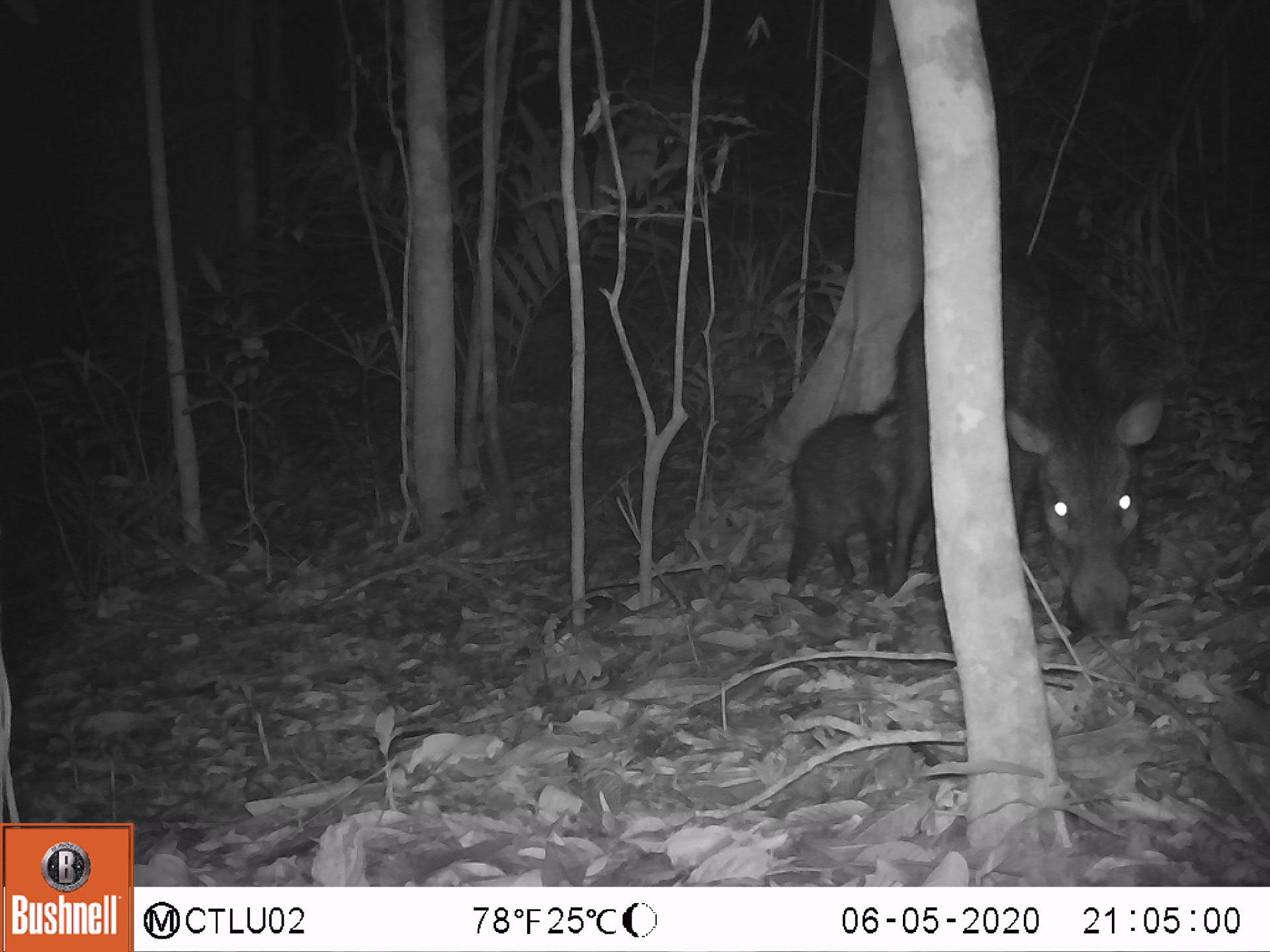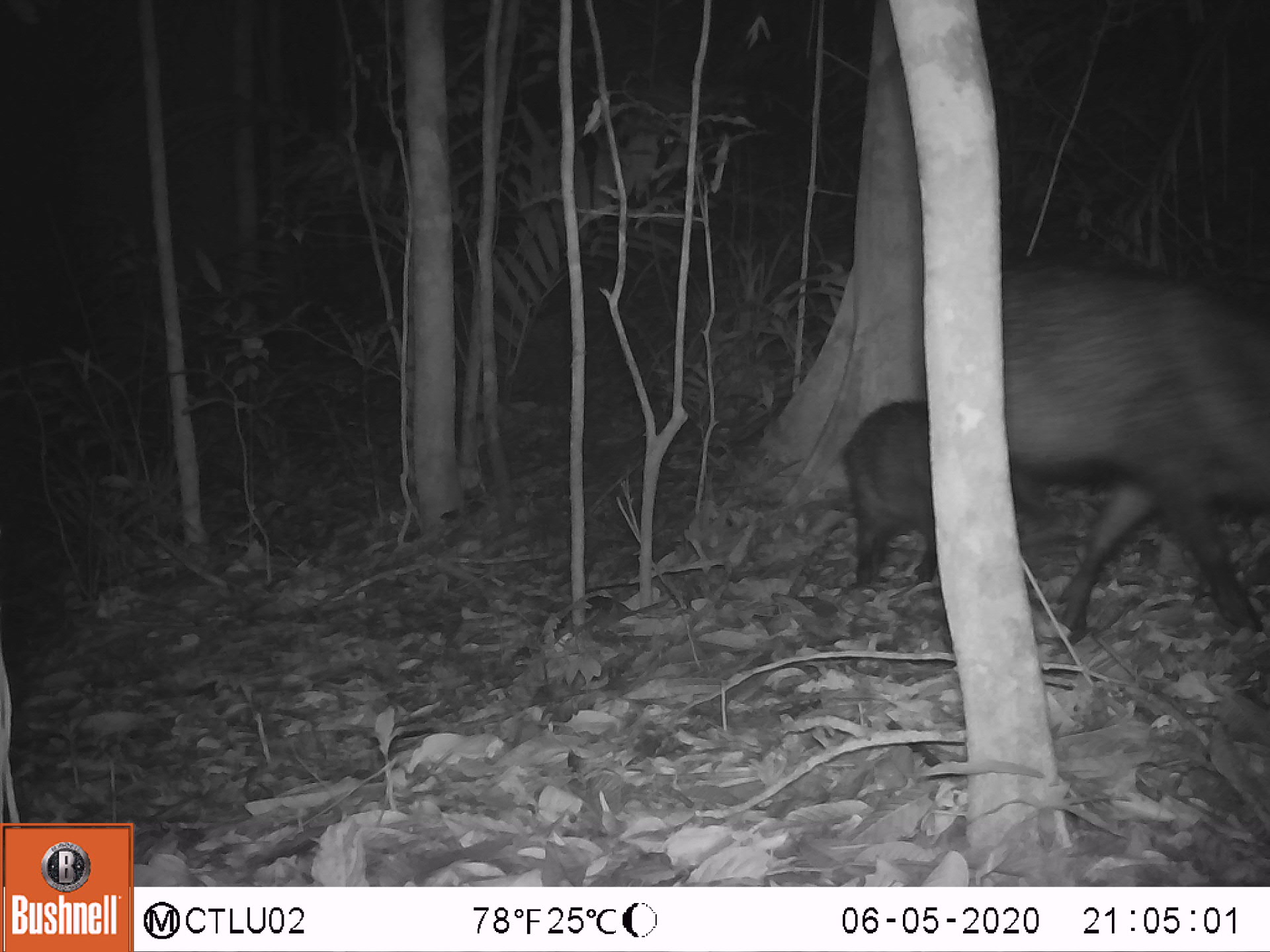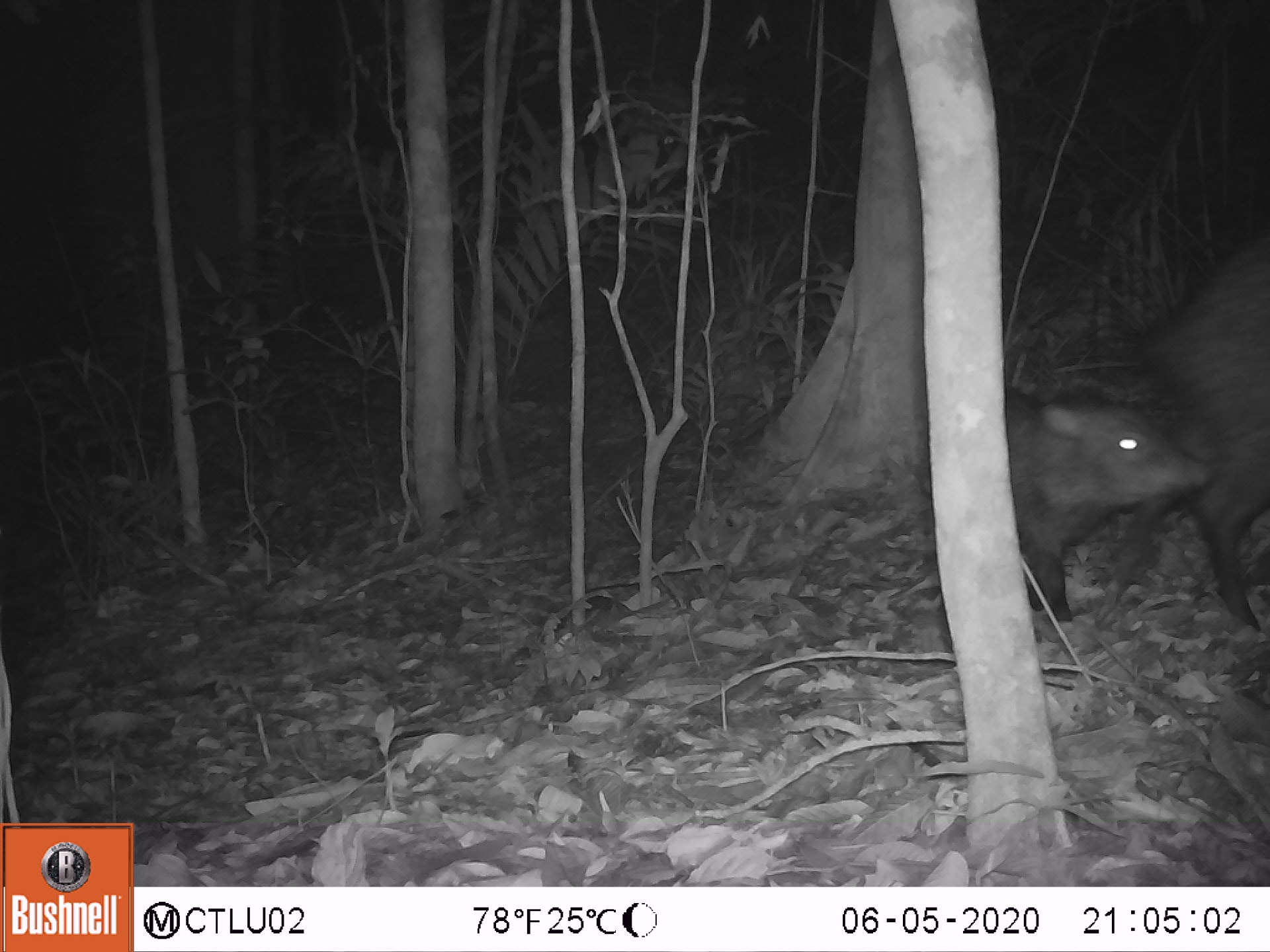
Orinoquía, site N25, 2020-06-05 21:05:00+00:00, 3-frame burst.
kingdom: Animalia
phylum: Chordata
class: Mammalia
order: Artiodactyla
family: Tayassuidae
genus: Pecari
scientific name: Pecari tajacu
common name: collared peccary